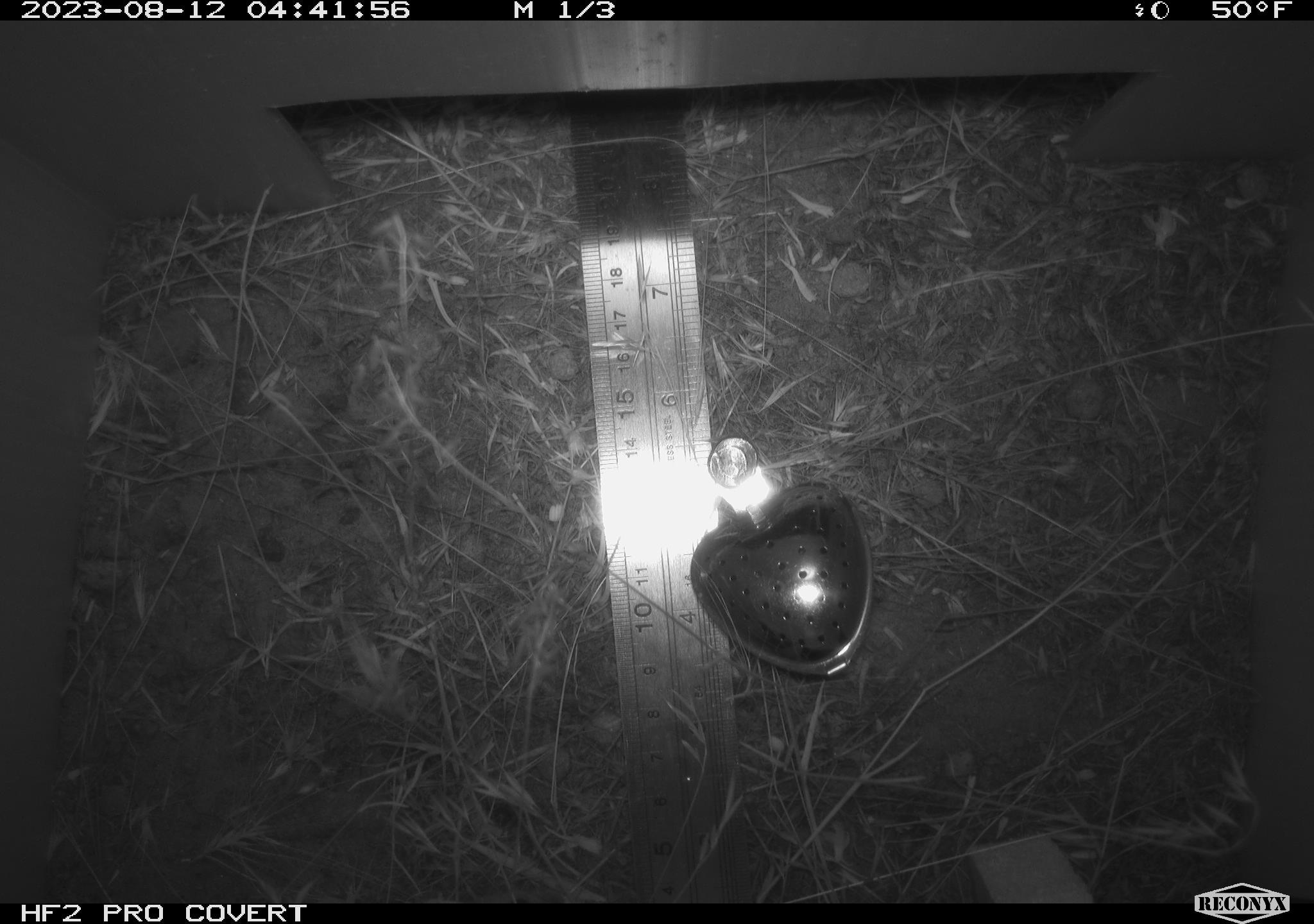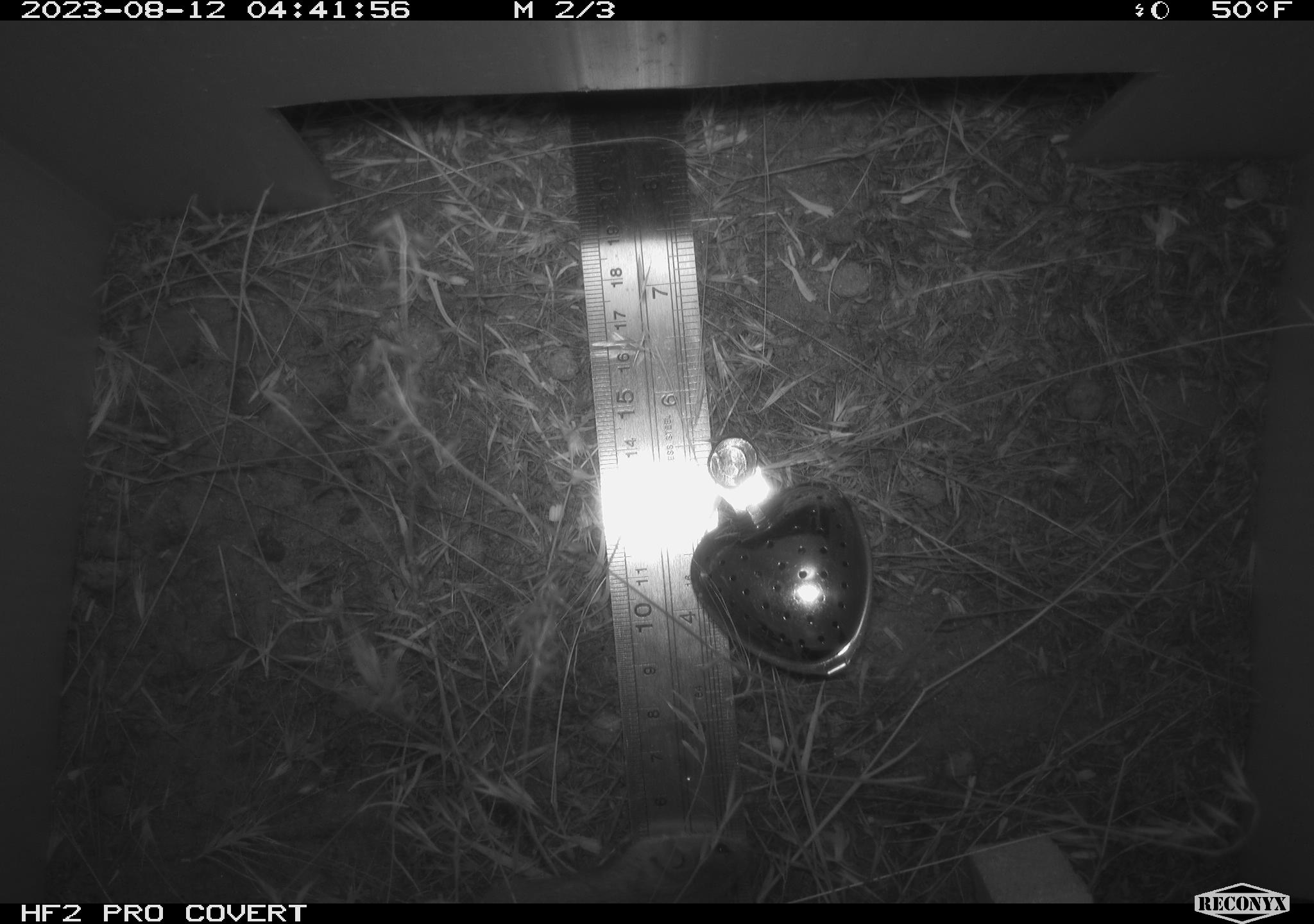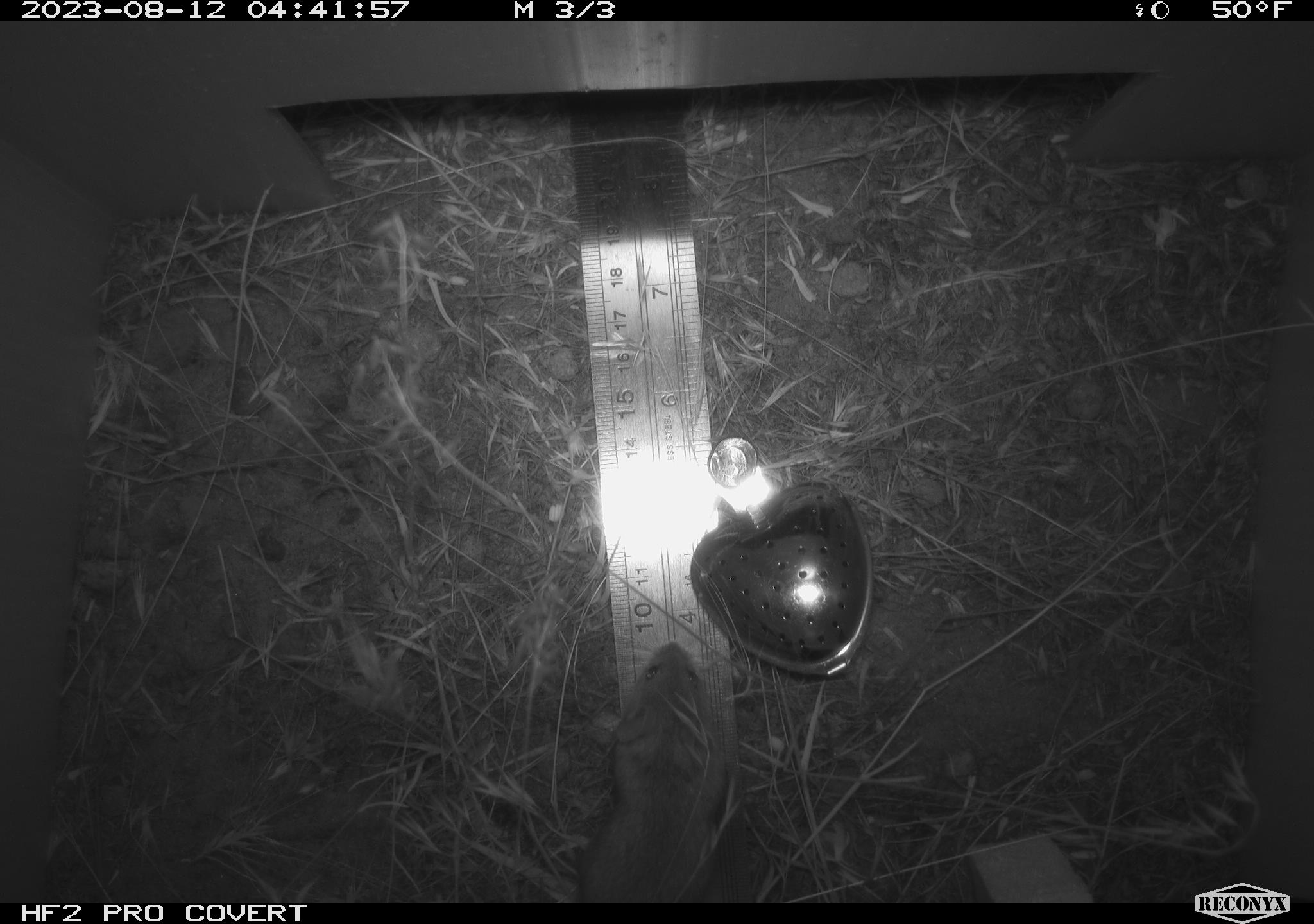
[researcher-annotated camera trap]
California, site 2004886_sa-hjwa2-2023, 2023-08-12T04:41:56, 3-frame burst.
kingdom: Animalia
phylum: Chordata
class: Mammalia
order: Rodentia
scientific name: Rodentia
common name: mouse species